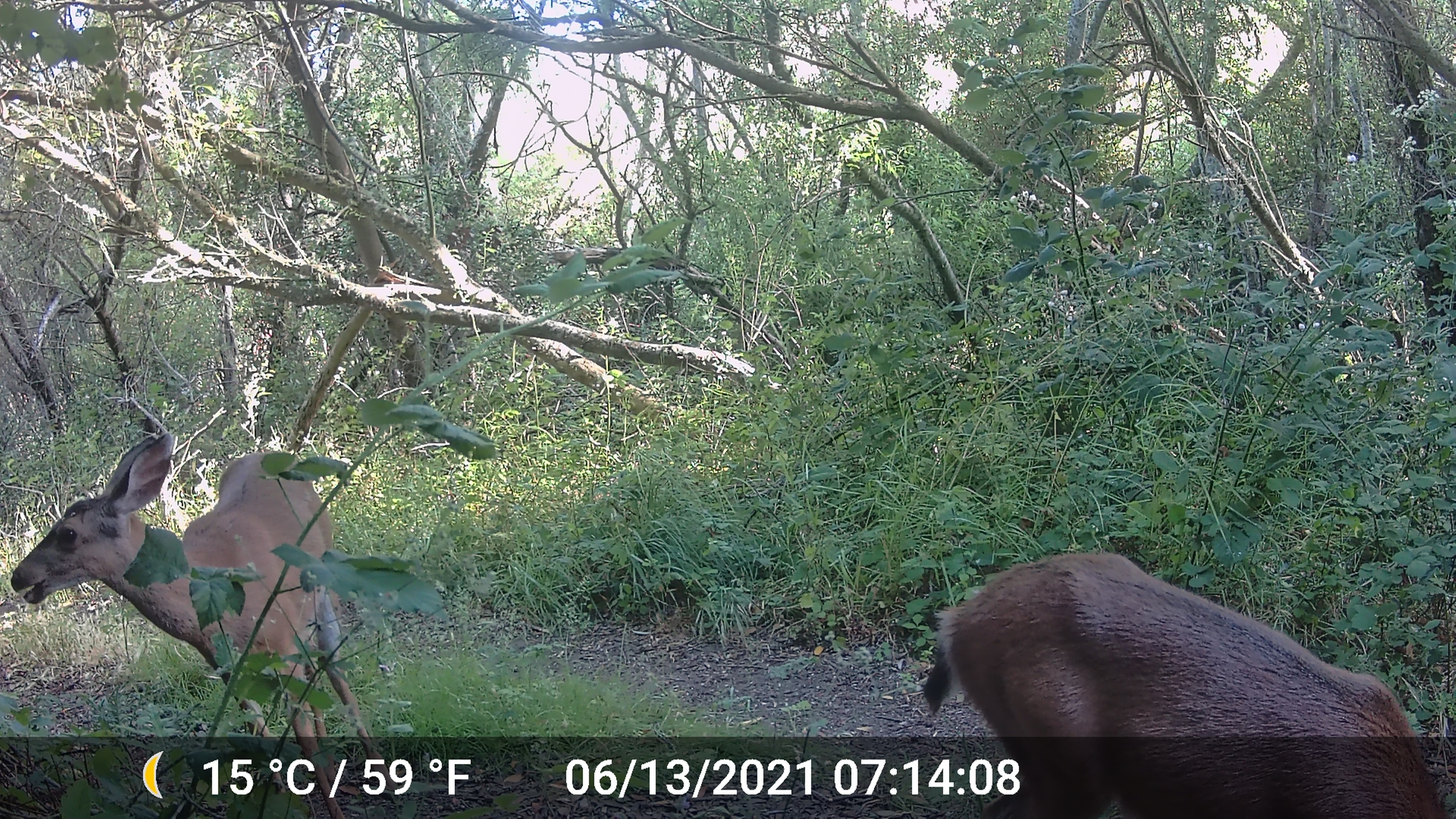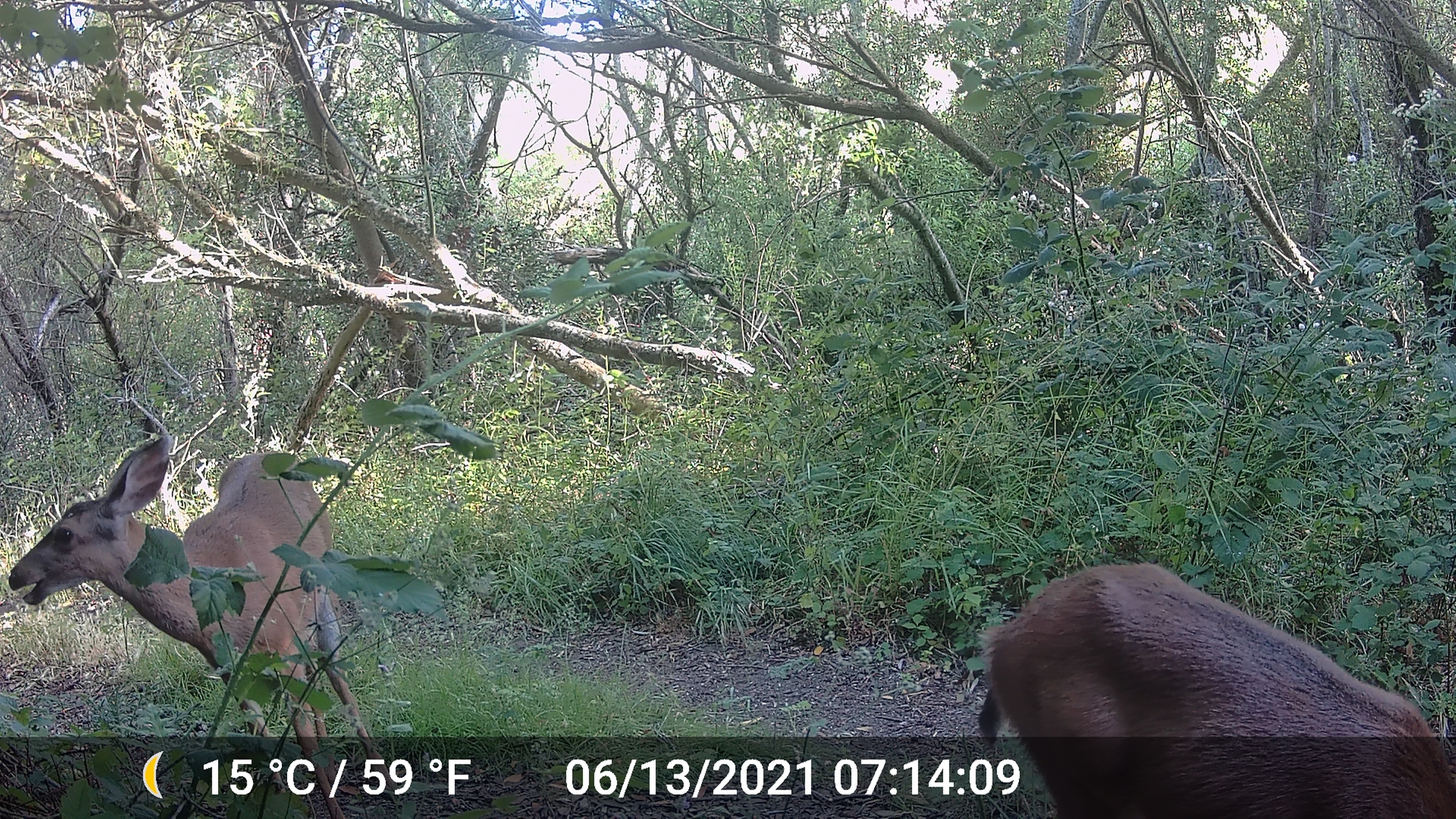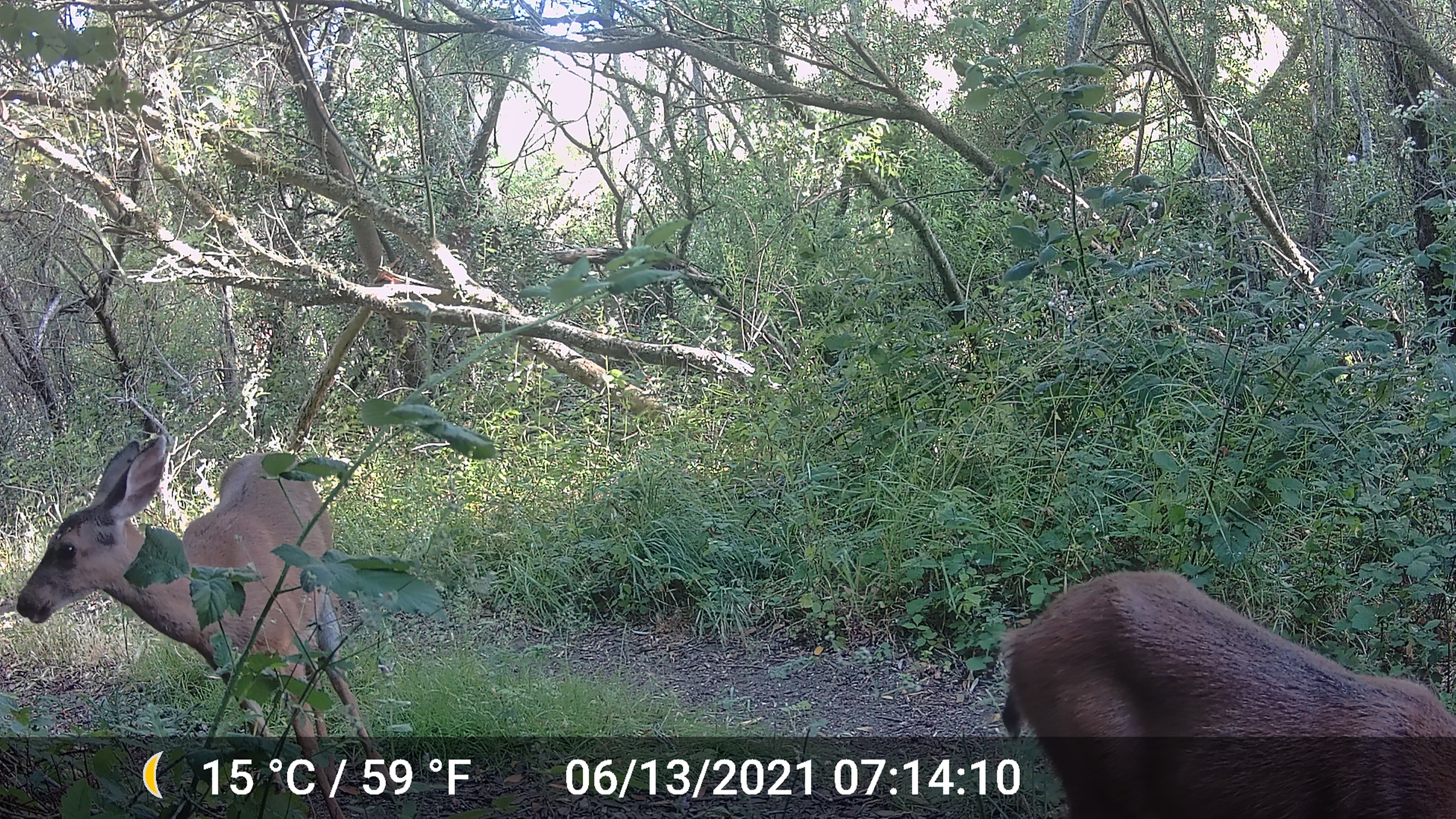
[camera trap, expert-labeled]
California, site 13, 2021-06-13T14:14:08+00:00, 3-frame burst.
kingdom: Animalia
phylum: Chordata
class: Mammalia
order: Artiodactyla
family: Cervidae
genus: Odocoileus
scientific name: Odocoileus hemionus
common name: mule deer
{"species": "mule deer (Odocoileus hemionus)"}